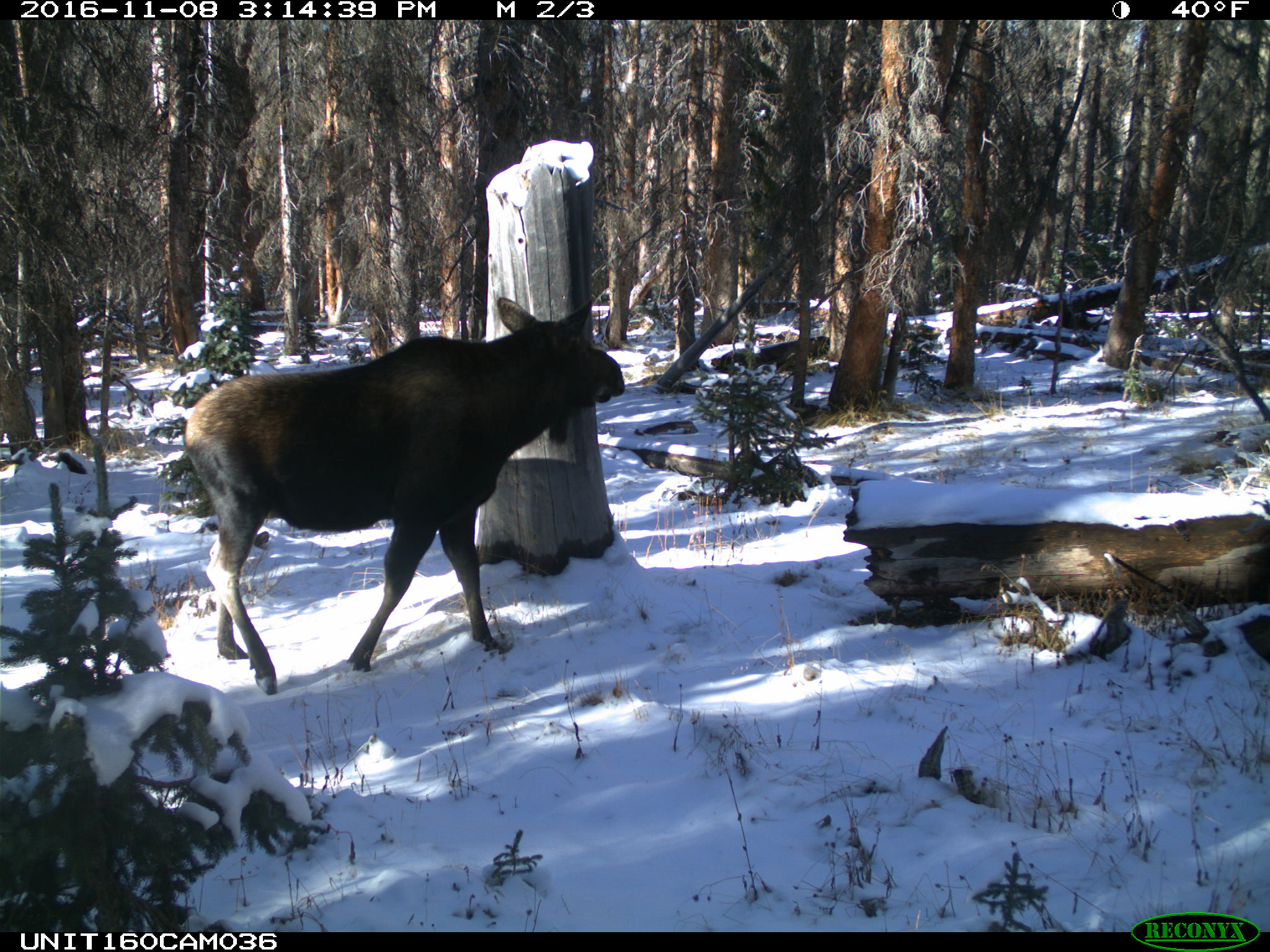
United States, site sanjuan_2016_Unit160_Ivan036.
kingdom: Animalia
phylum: Chordata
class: Mammalia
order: Artiodactyla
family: Cervidae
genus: Alces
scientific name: Alces alces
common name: moose